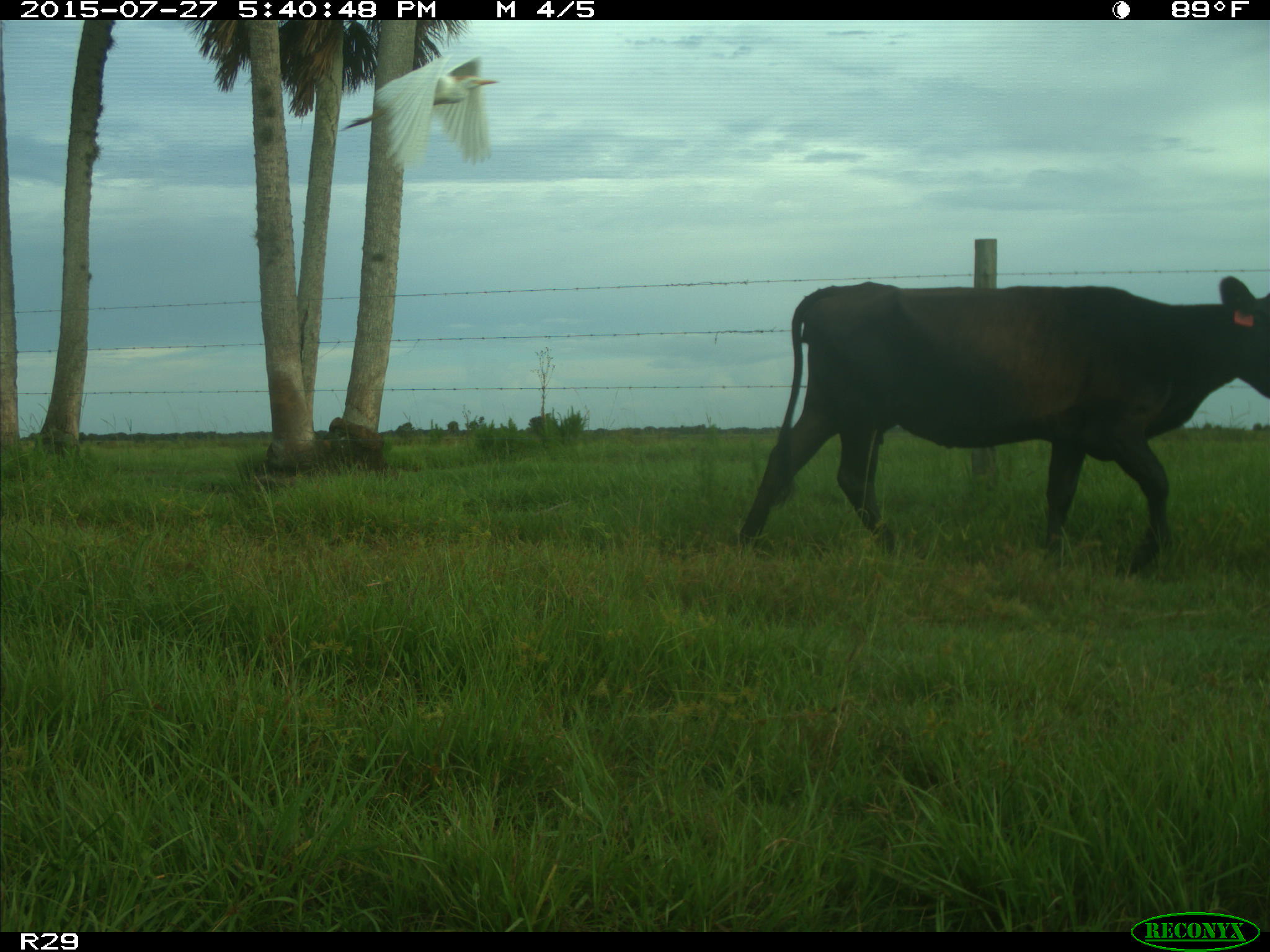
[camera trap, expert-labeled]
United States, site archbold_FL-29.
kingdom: Animalia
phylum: Chordata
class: Mammalia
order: Artiodactyla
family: Bovidae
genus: Bos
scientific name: Bos taurus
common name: domestic cow